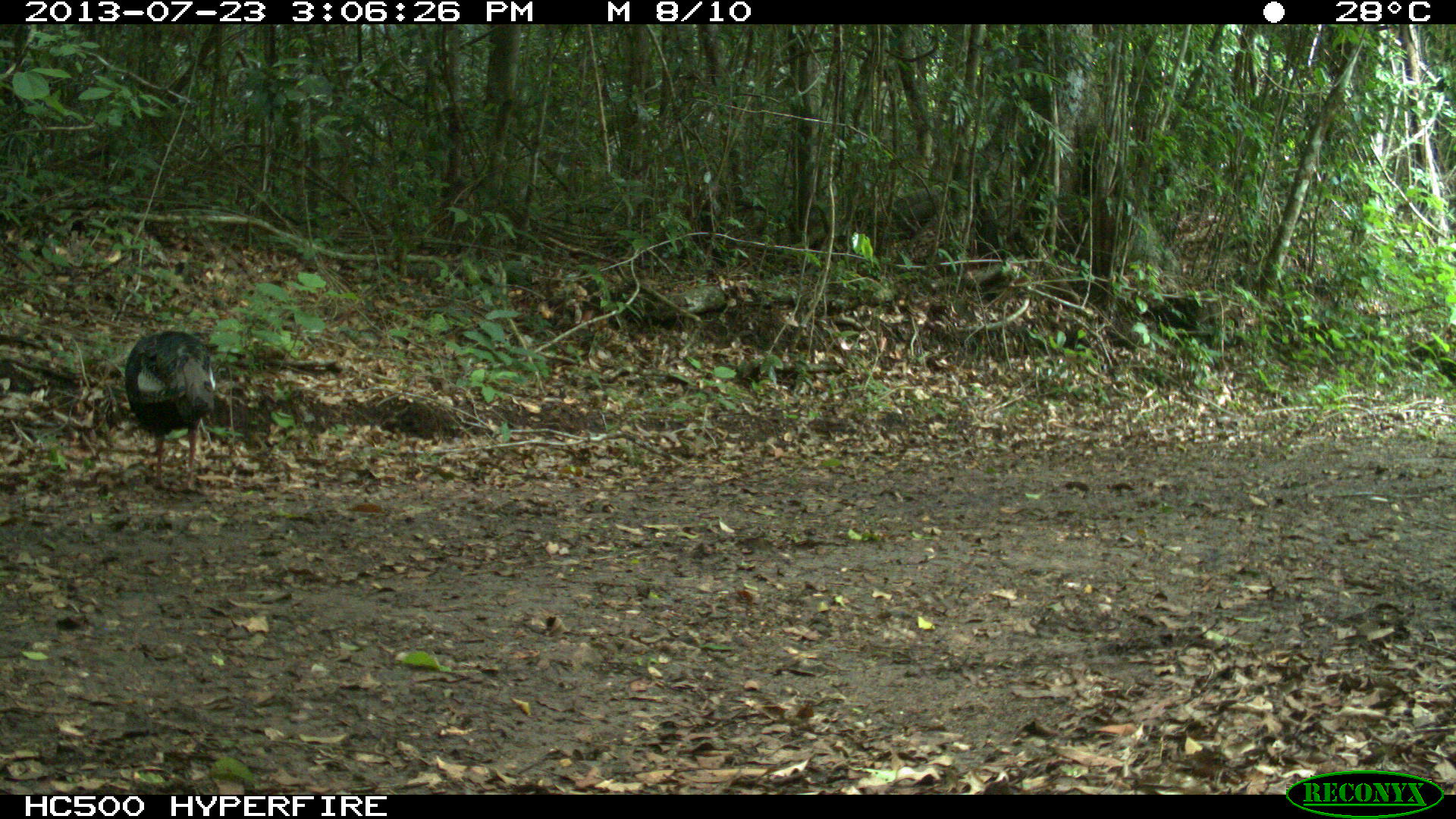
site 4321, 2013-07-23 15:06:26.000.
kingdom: Animalia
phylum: Chordata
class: Aves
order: Galliformes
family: Phasianidae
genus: Meleagris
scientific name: Meleagris ocellata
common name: ocellated turkey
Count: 1.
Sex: male.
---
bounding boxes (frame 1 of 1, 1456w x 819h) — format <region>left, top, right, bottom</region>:
meleagris ocellata: <region>123, 331, 218, 497</region>